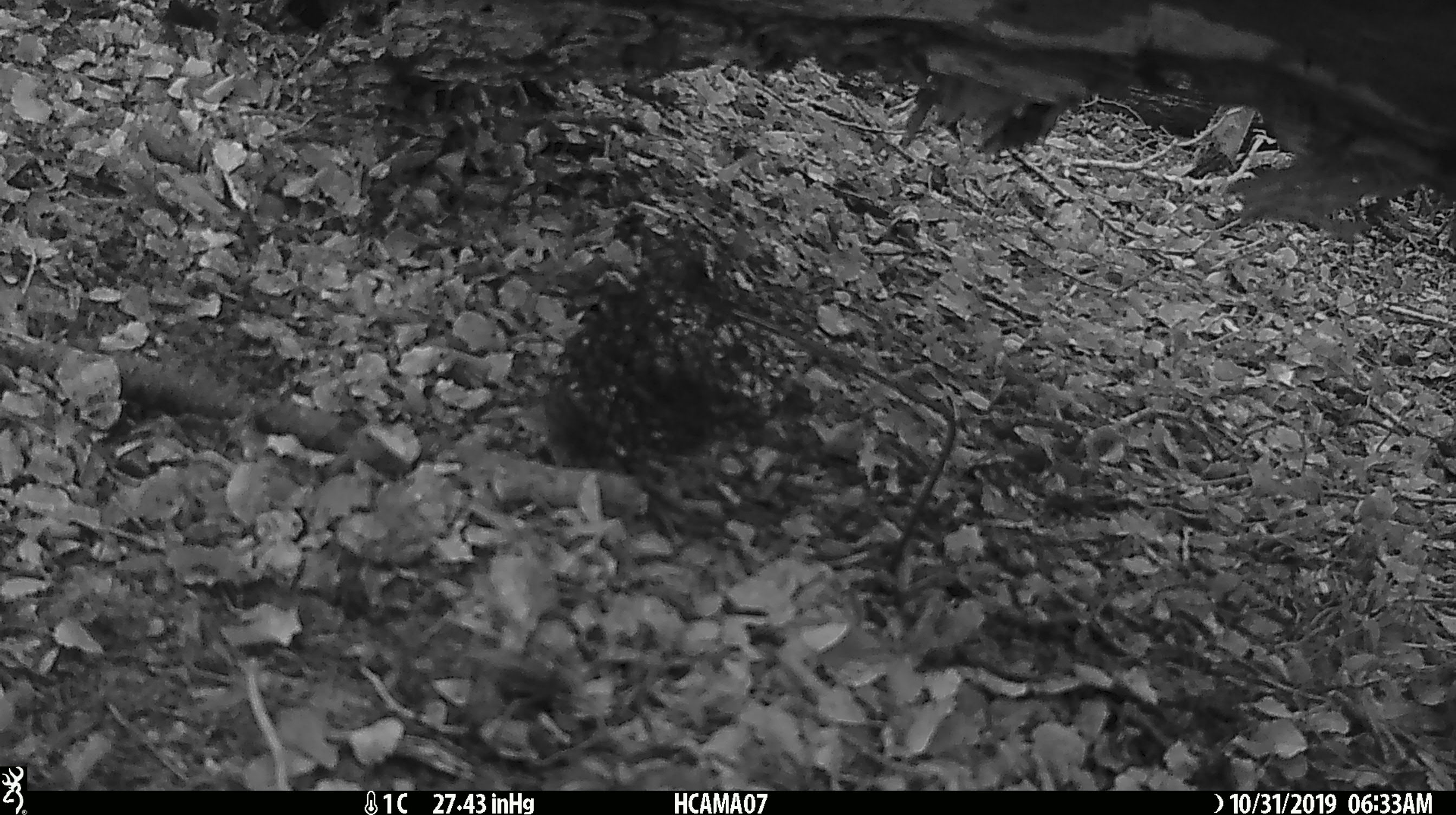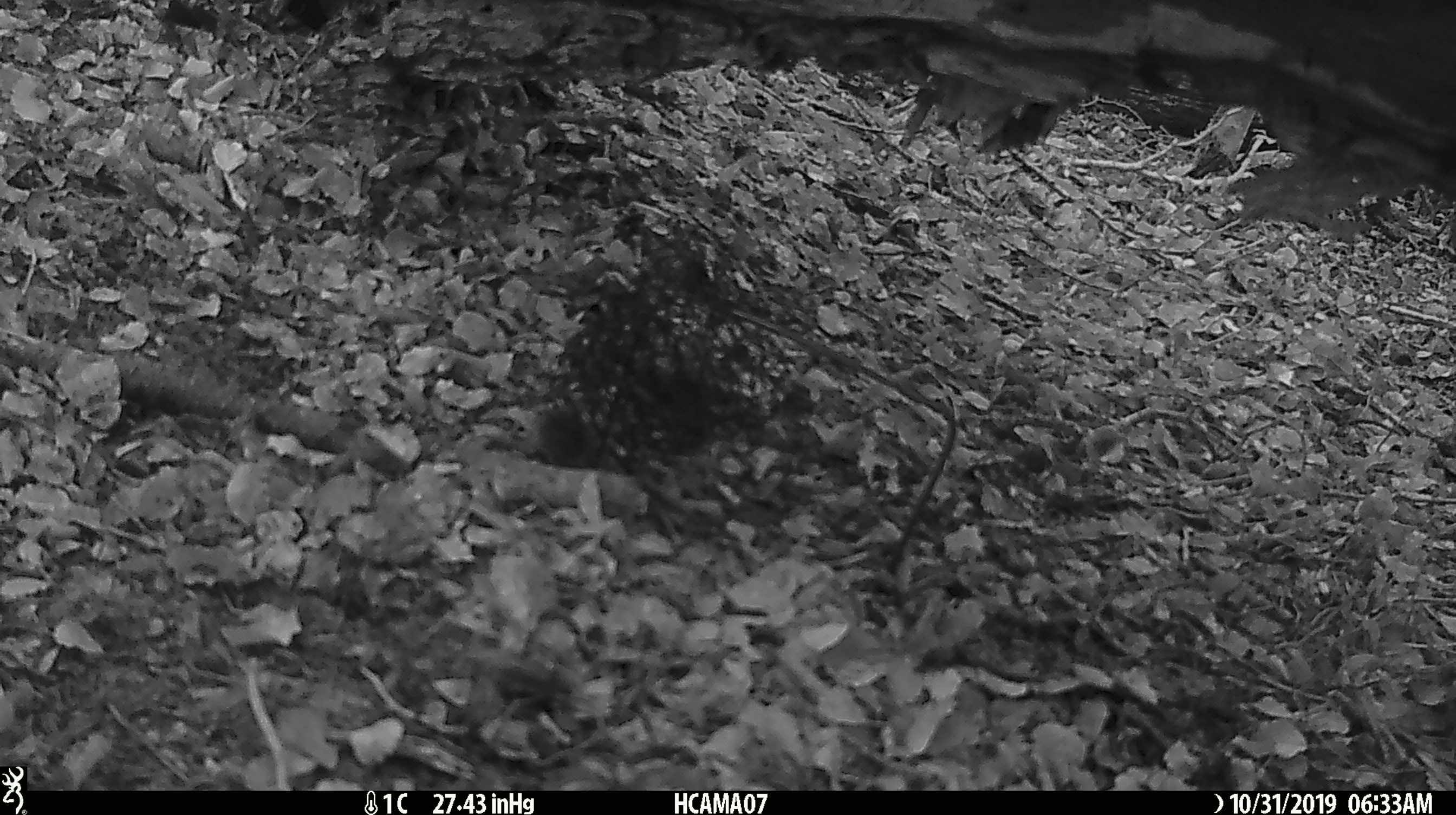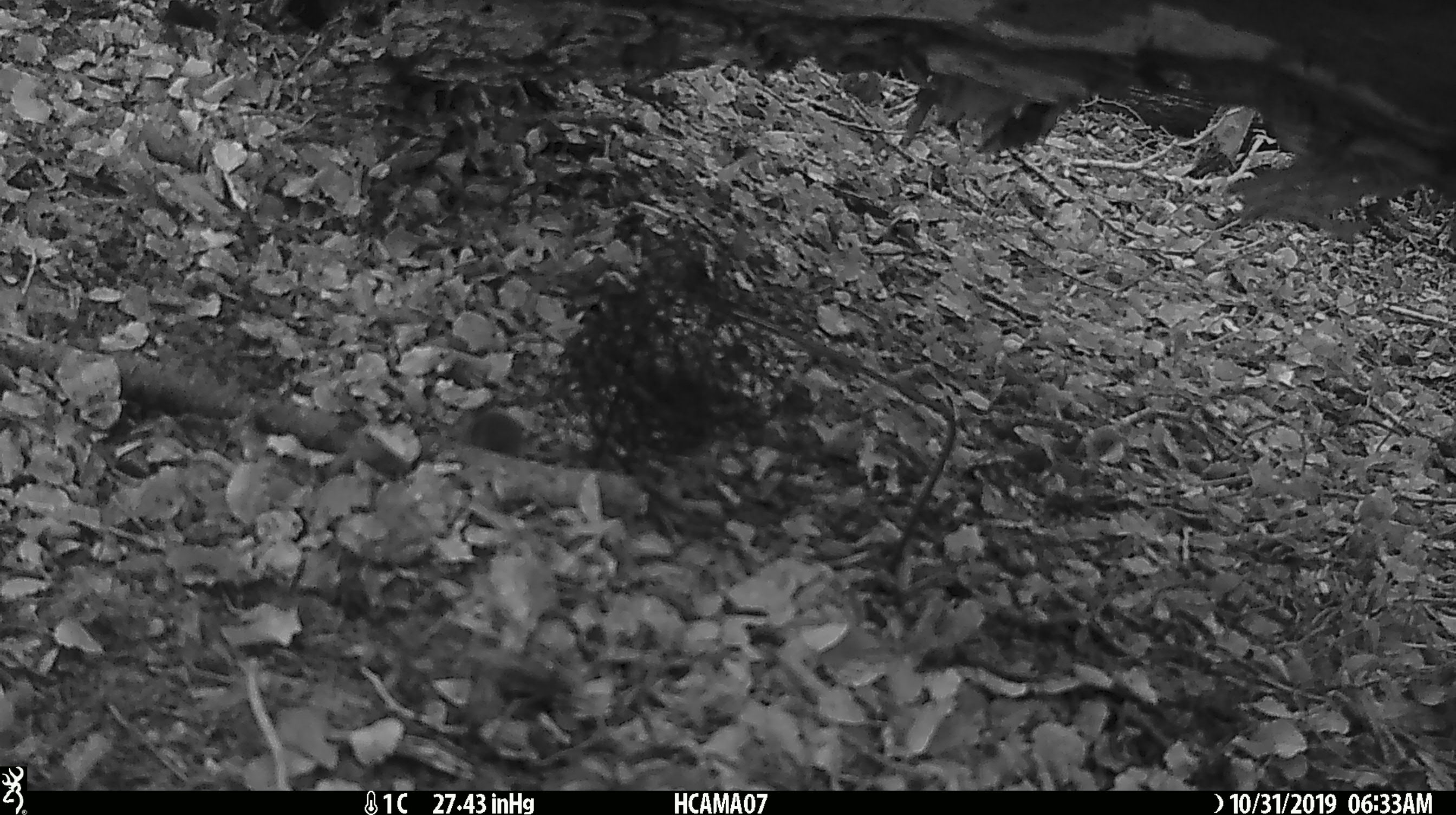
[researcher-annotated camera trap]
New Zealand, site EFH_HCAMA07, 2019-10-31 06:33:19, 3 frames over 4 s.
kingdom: Animalia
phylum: Chordata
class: Mammalia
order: Rodentia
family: Muridae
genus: Mus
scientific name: Mus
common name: mouse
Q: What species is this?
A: Mouse (Mus).